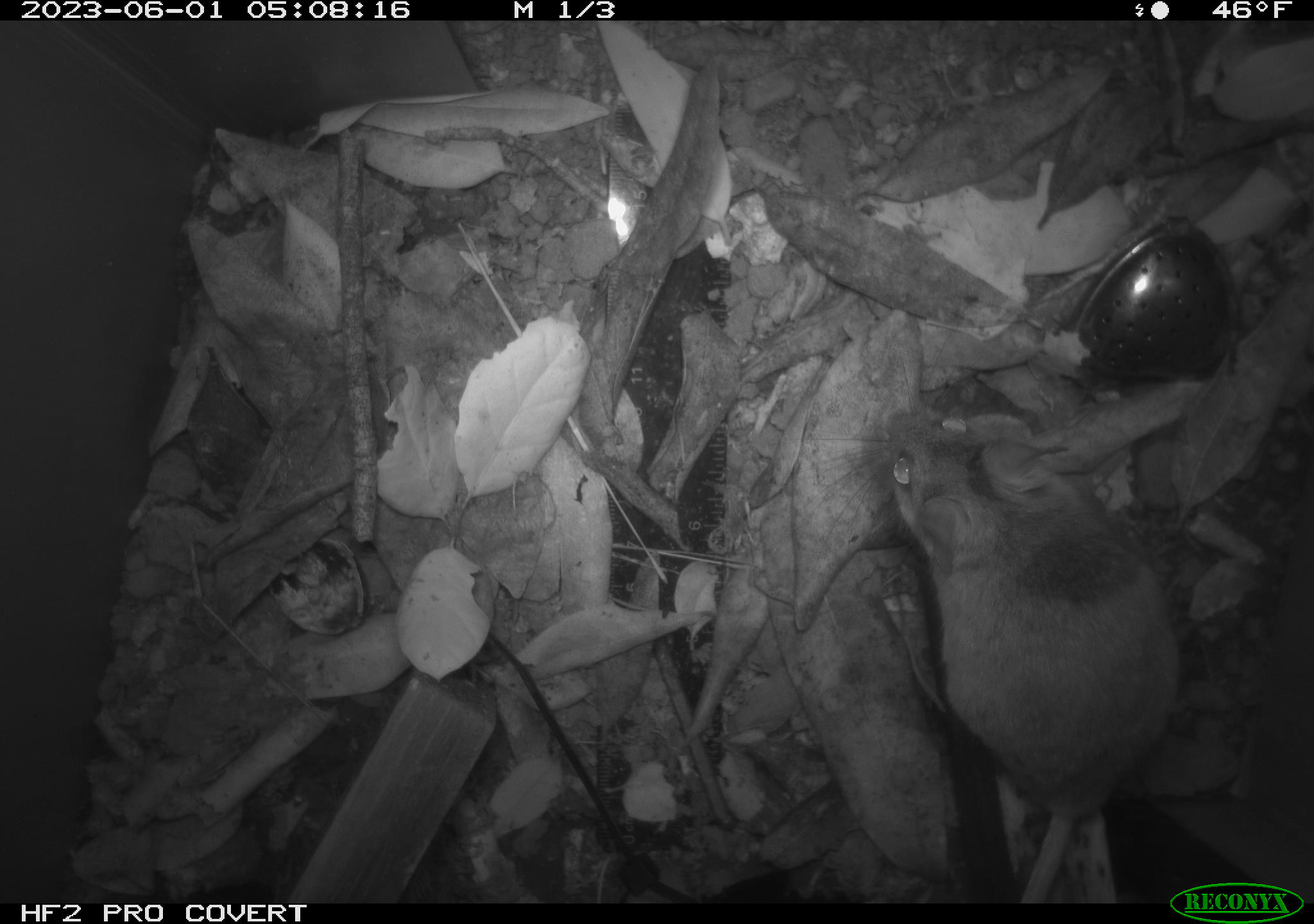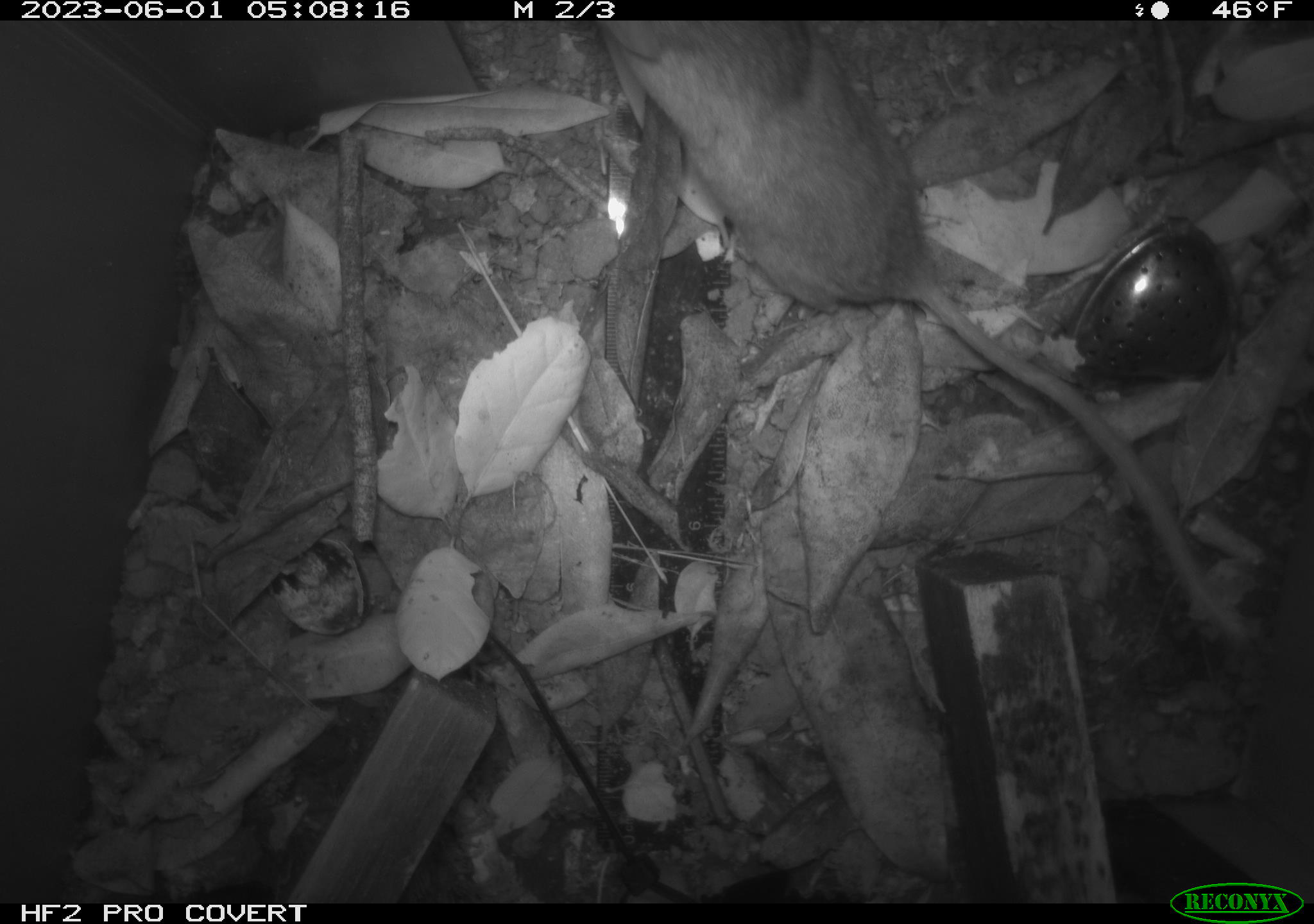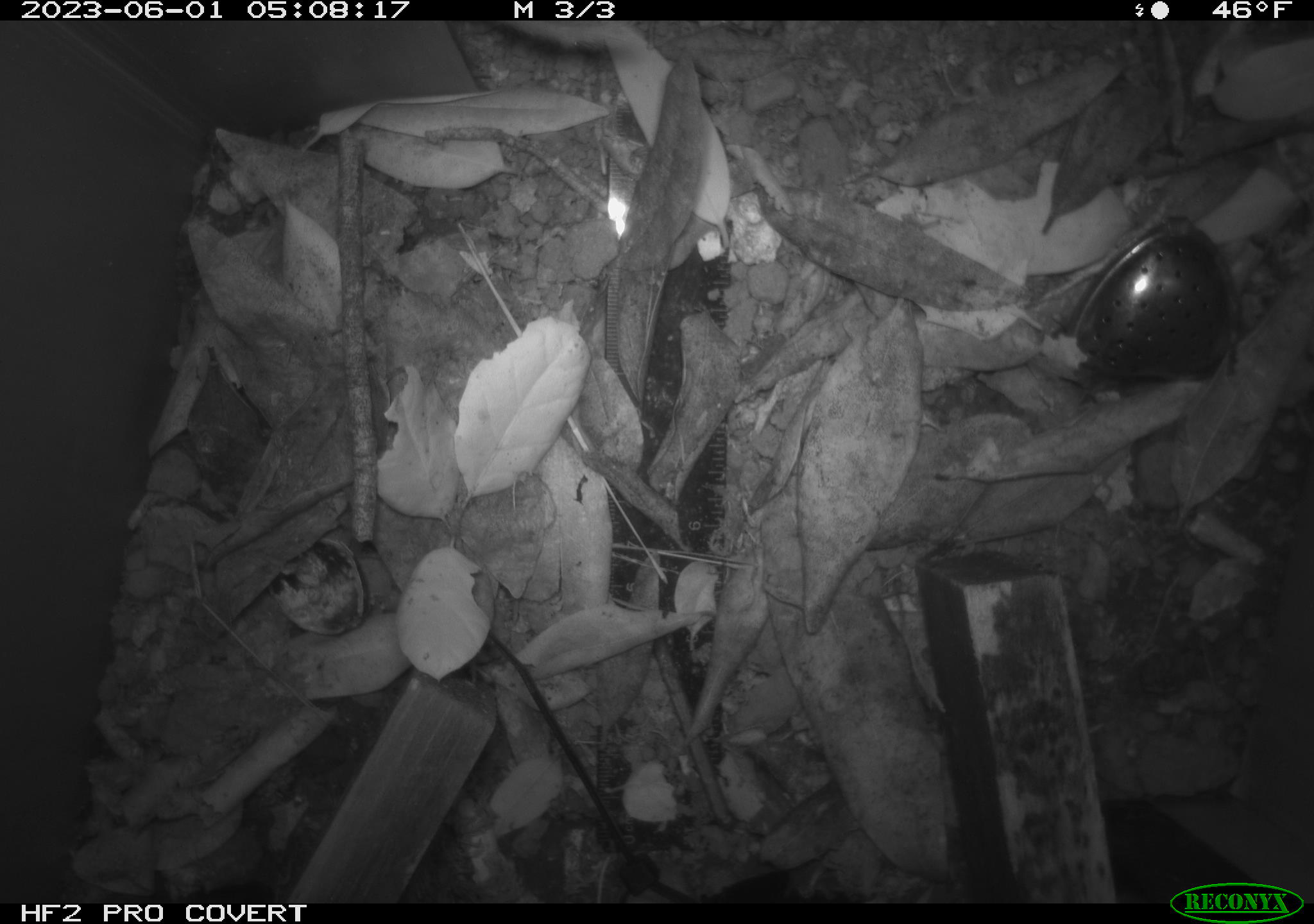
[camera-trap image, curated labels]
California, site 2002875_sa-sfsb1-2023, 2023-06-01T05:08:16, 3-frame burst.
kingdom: Animalia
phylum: Chordata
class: Mammalia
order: Rodentia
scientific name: Rodentia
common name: mouse species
Mouse species (Rodentia).